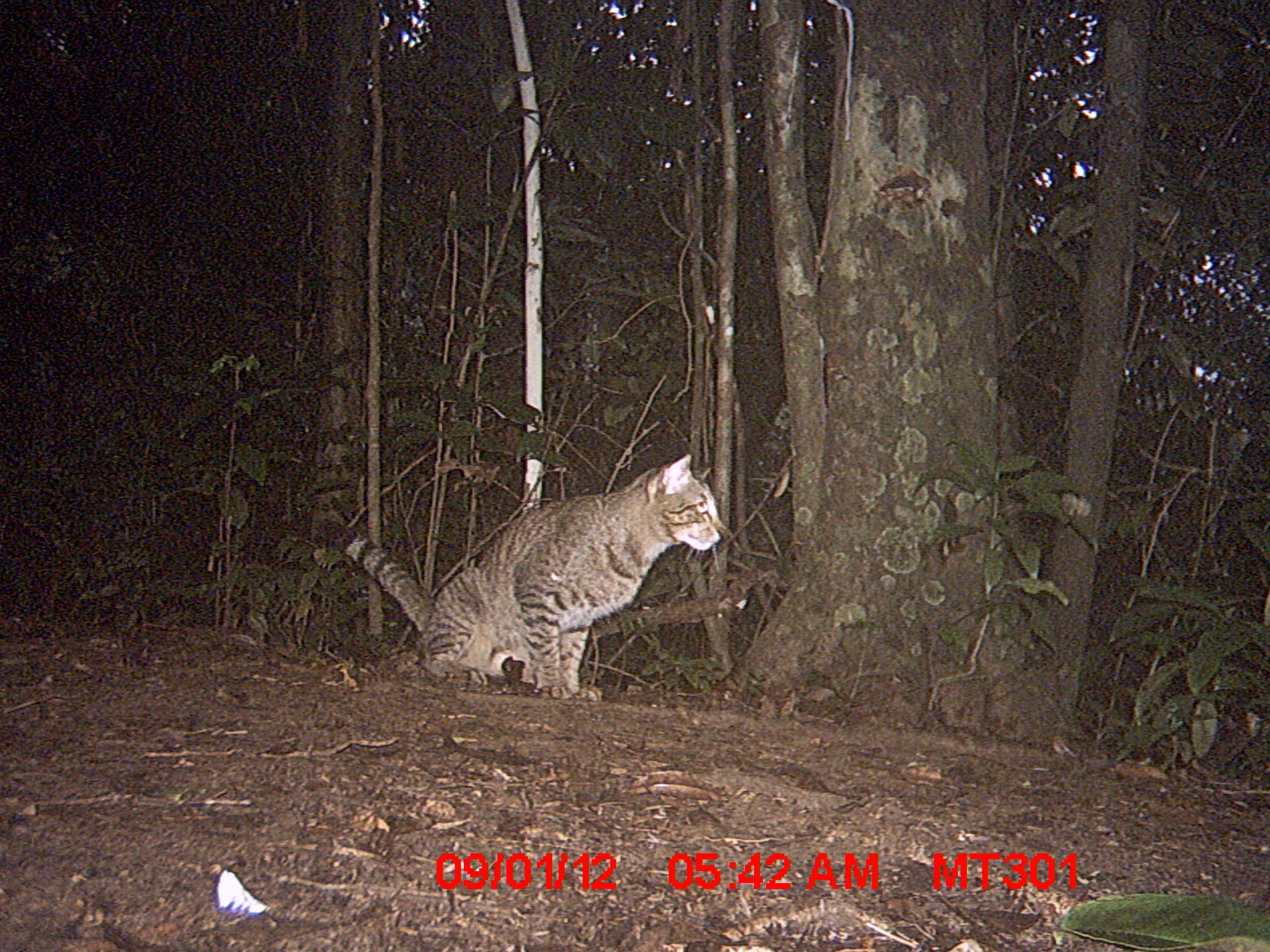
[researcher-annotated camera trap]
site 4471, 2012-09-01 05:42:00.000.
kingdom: Animalia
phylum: Chordata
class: Mammalia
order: Carnivora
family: Felidae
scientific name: Felidae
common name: felids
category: felis sp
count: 1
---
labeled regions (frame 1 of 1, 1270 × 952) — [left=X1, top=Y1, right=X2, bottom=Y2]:
felis sp: [left=318, top=448, right=726, bottom=700]